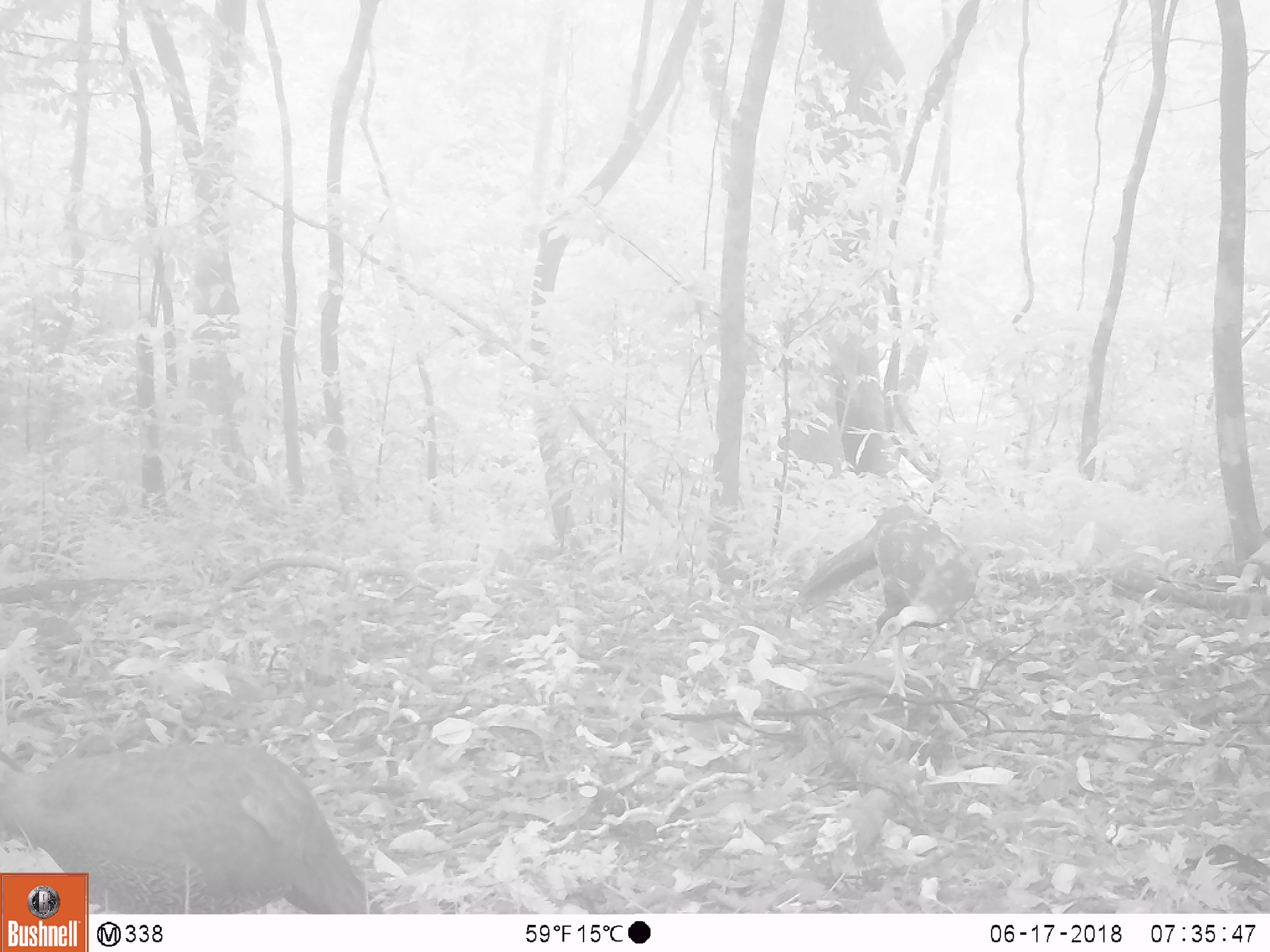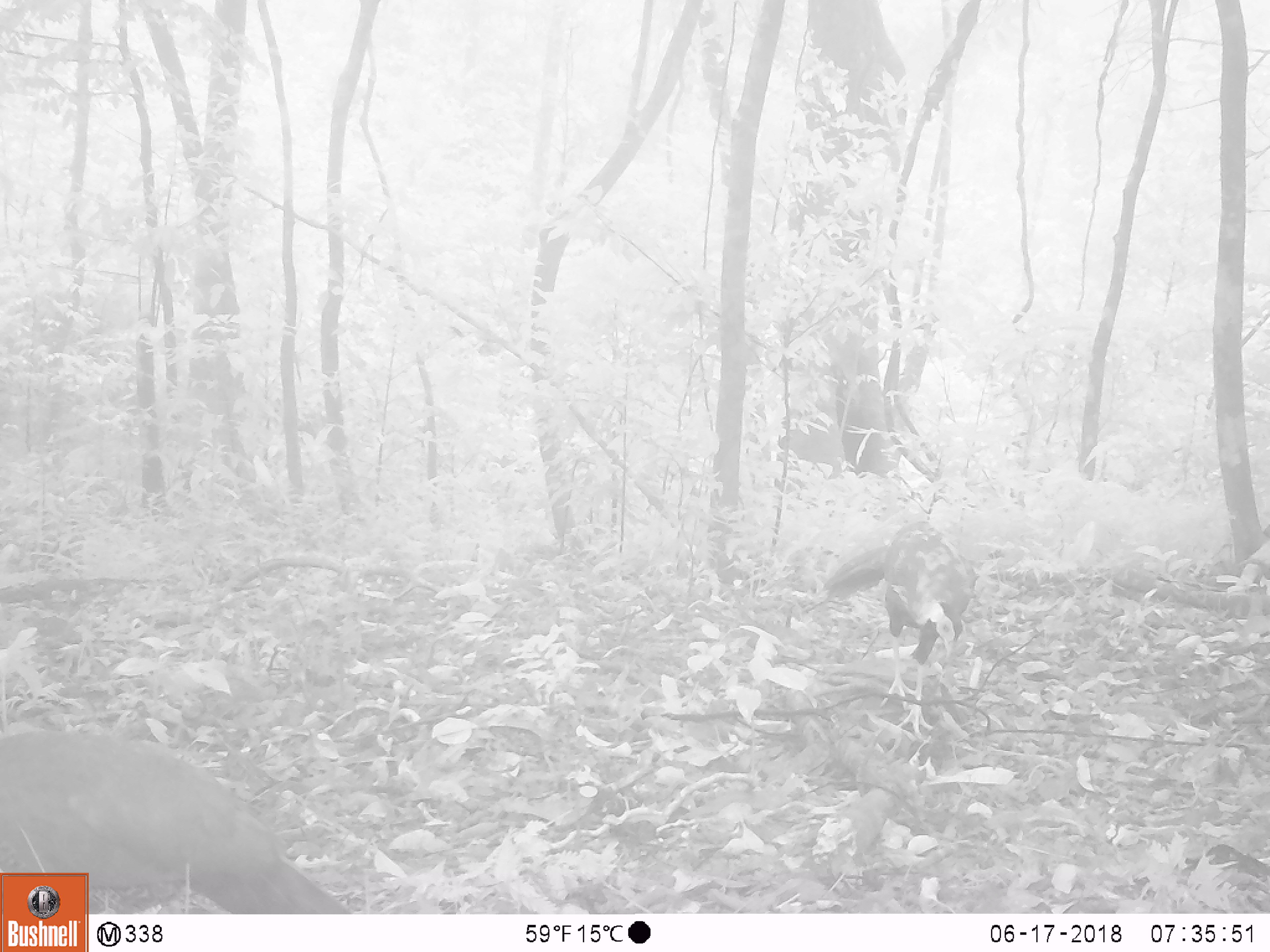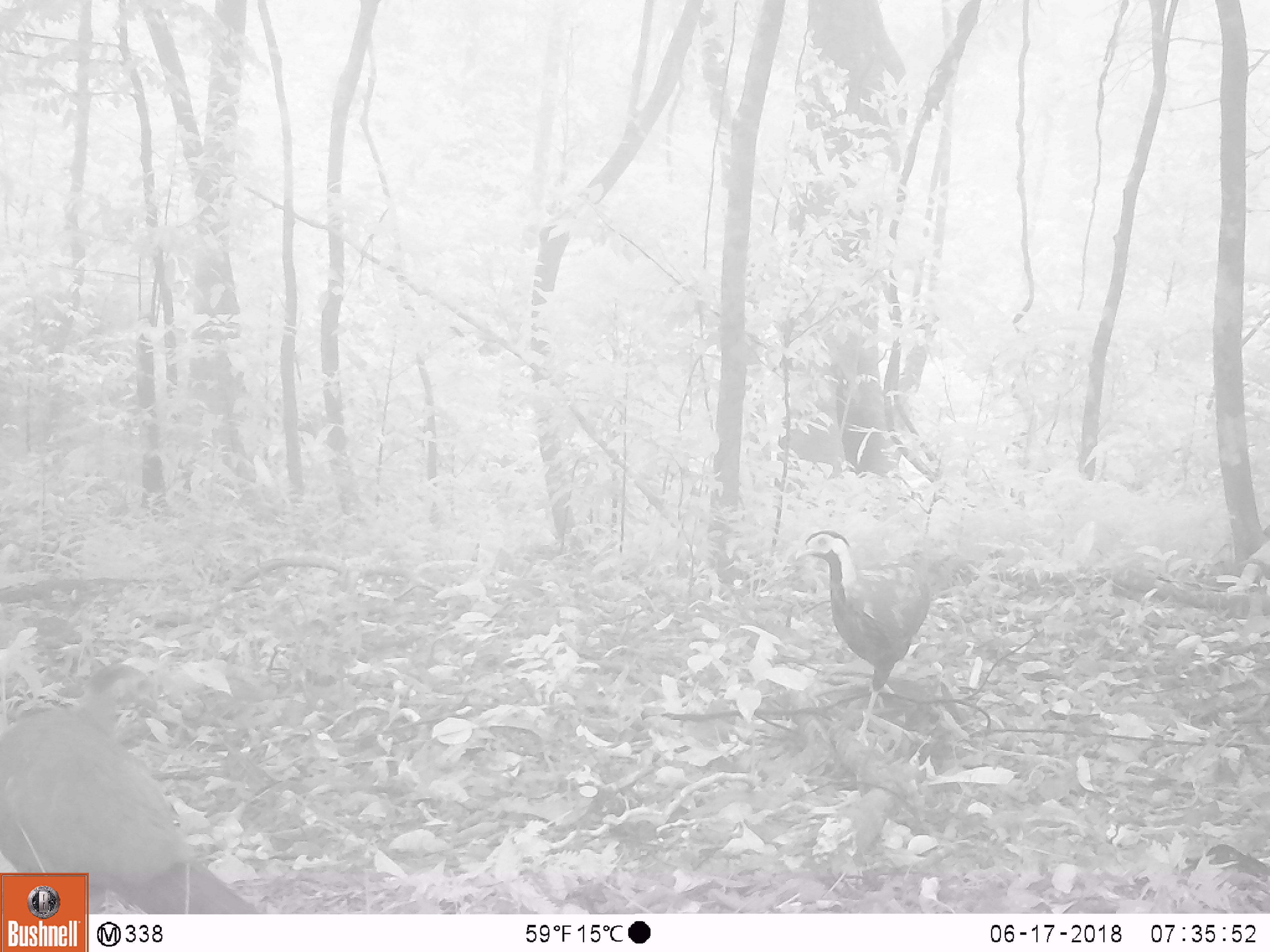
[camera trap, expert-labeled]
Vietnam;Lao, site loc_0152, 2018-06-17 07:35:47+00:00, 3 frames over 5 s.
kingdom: Animalia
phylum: Chordata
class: Aves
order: Galliformes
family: Phasianidae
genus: Lophura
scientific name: Lophura nycthemera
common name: silver pheasant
Silver pheasant (Lophura nycthemera). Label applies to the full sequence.